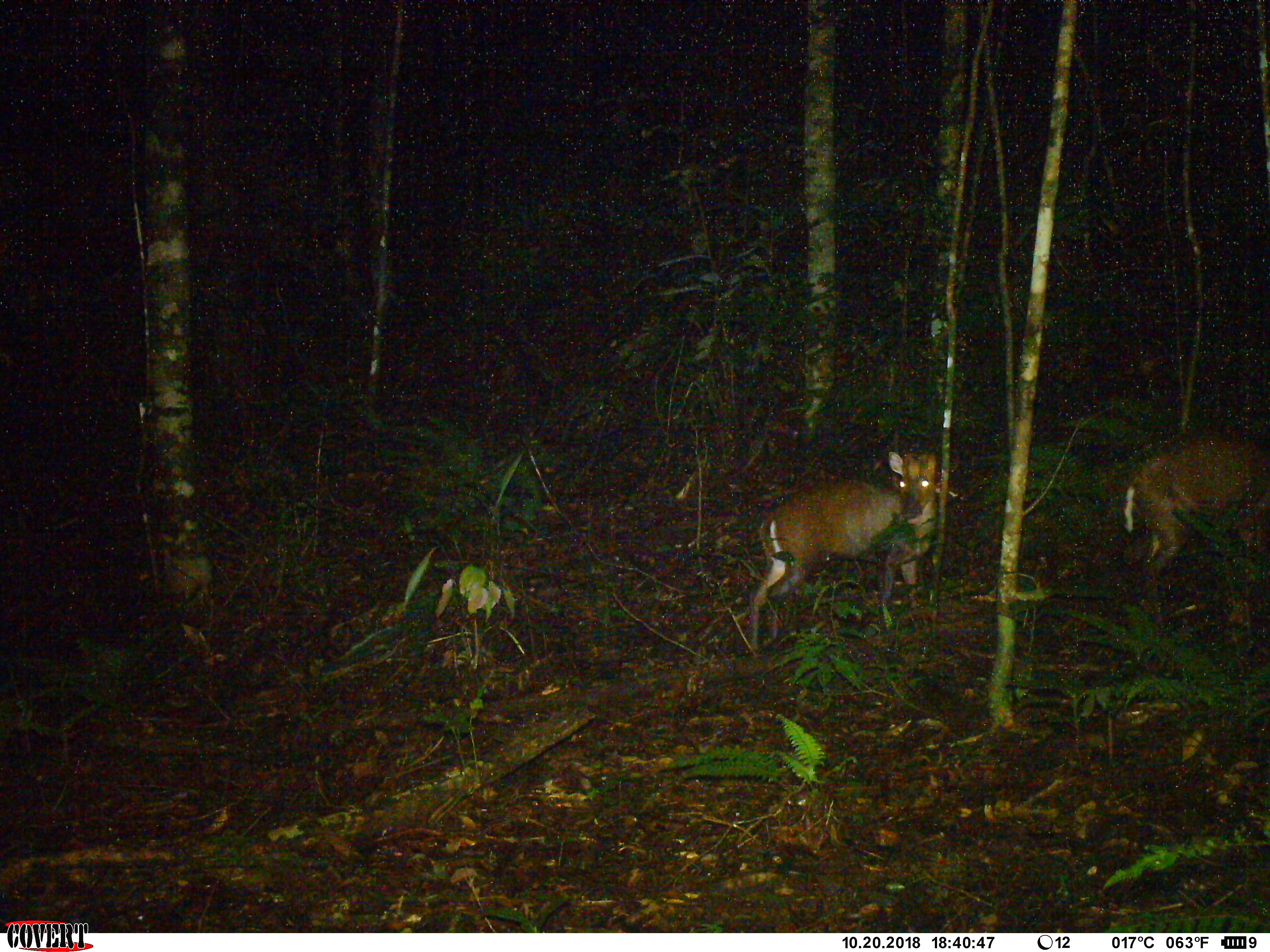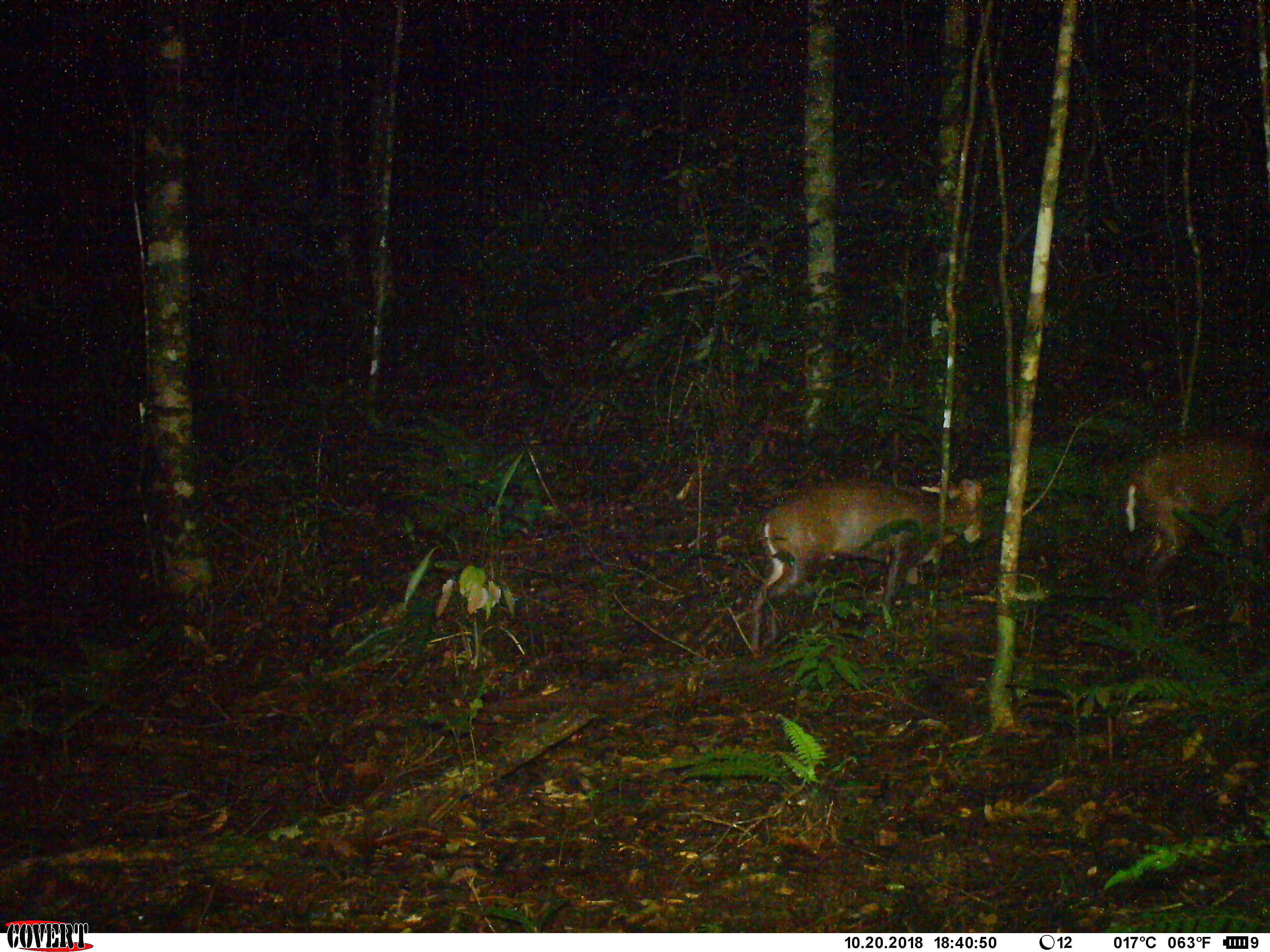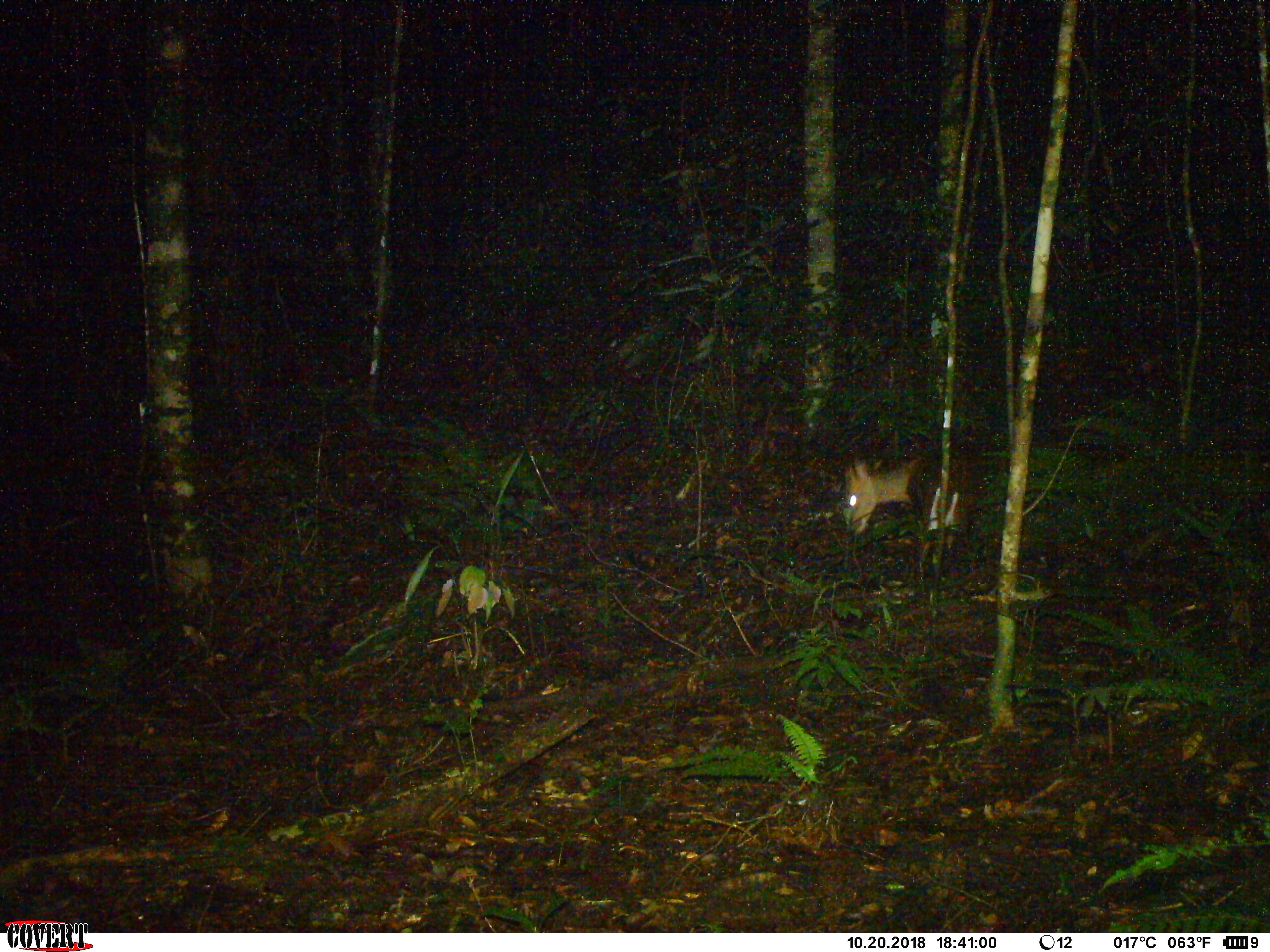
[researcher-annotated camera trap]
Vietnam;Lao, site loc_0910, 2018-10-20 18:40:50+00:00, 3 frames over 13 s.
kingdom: Animalia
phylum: Chordata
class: Mammalia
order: Artiodactyla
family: Cervidae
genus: Muntiacus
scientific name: Muntiacus rooseveltorum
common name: roosevelt's muntjac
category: roosevelts muntjac group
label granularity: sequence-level